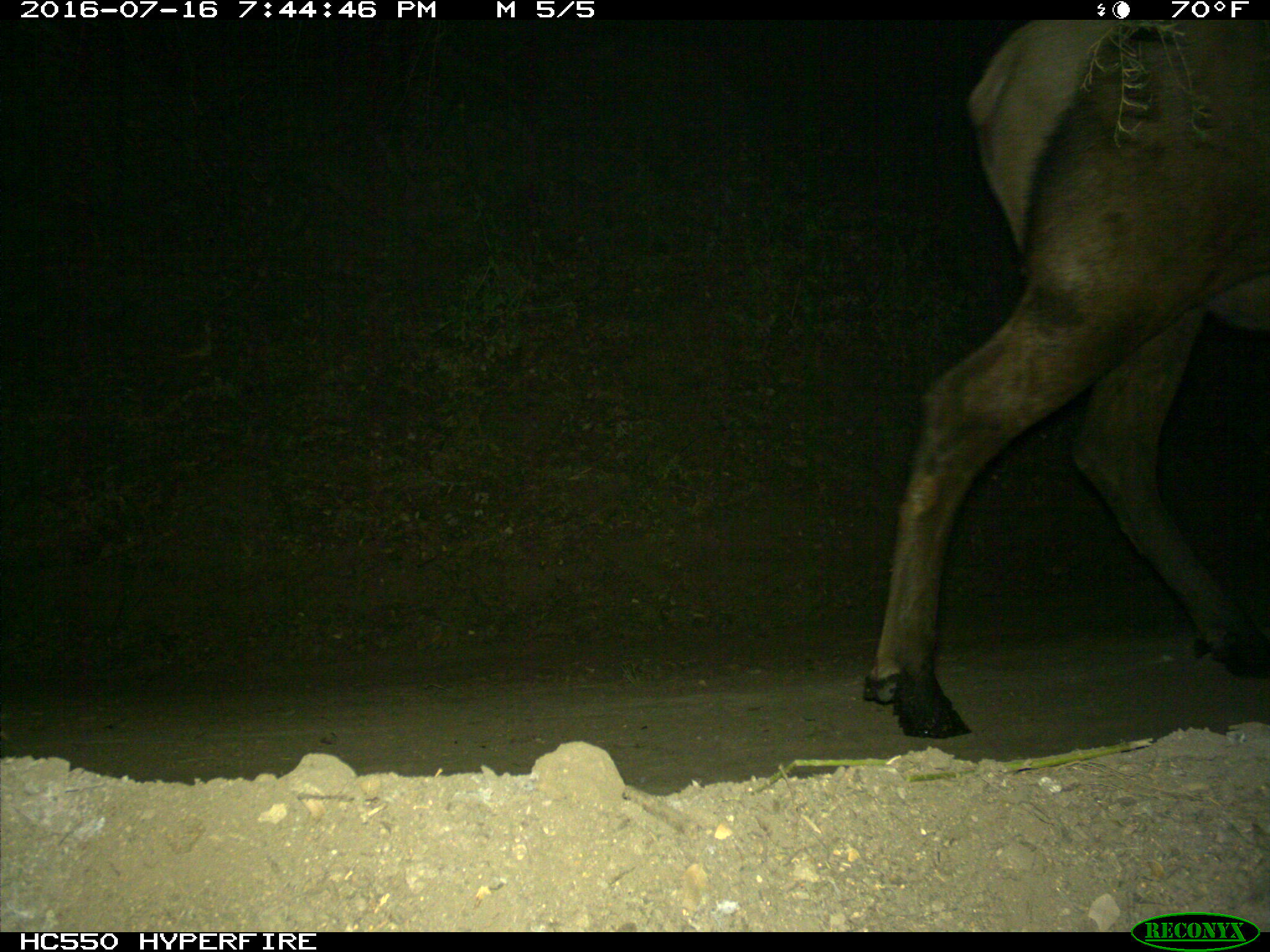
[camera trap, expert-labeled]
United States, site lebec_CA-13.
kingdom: Animalia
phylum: Chordata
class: Mammalia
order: Artiodactyla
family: Cervidae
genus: Cervus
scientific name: Cervus canadensis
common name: elk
Cervus canadensis (elk).